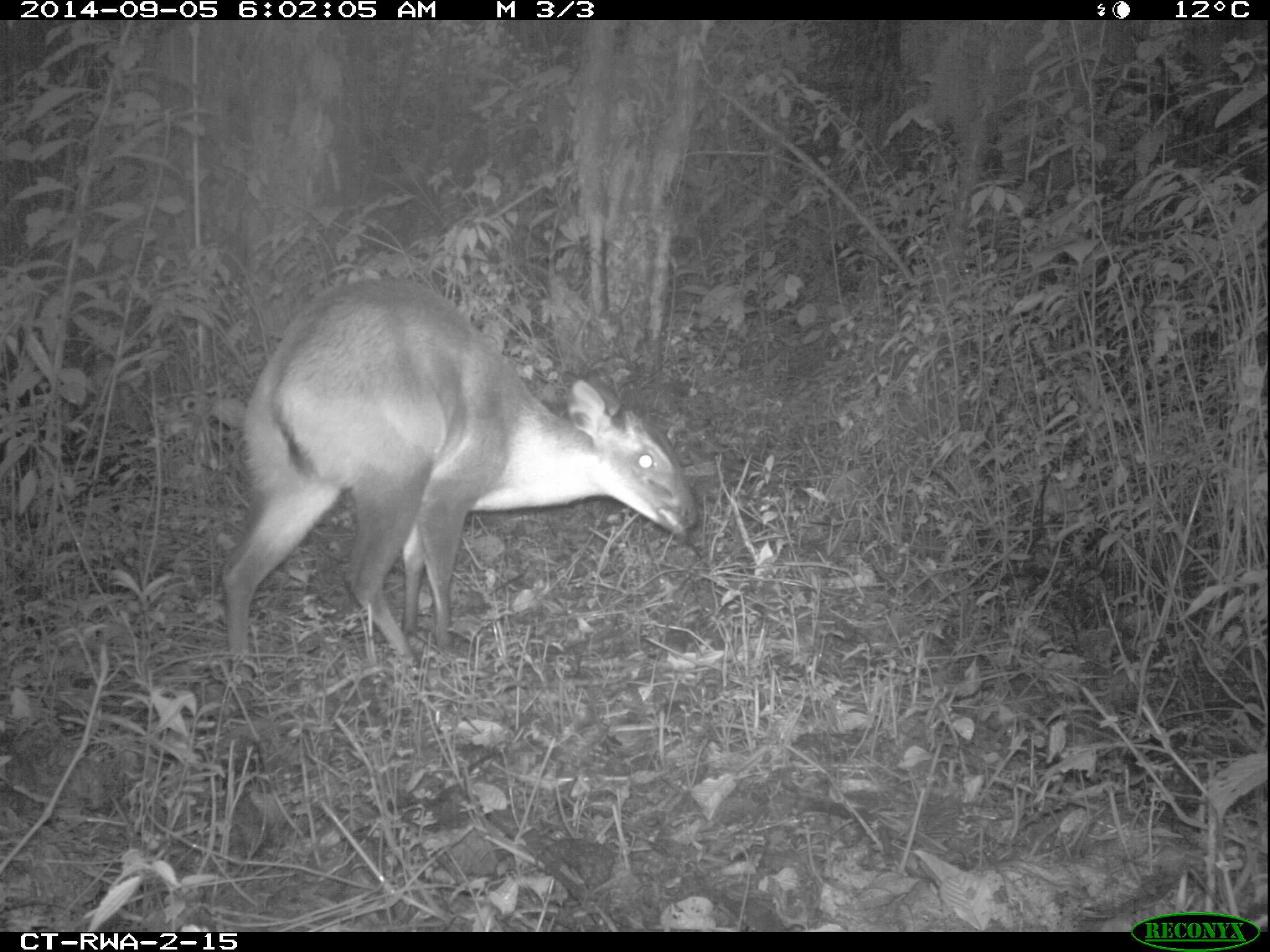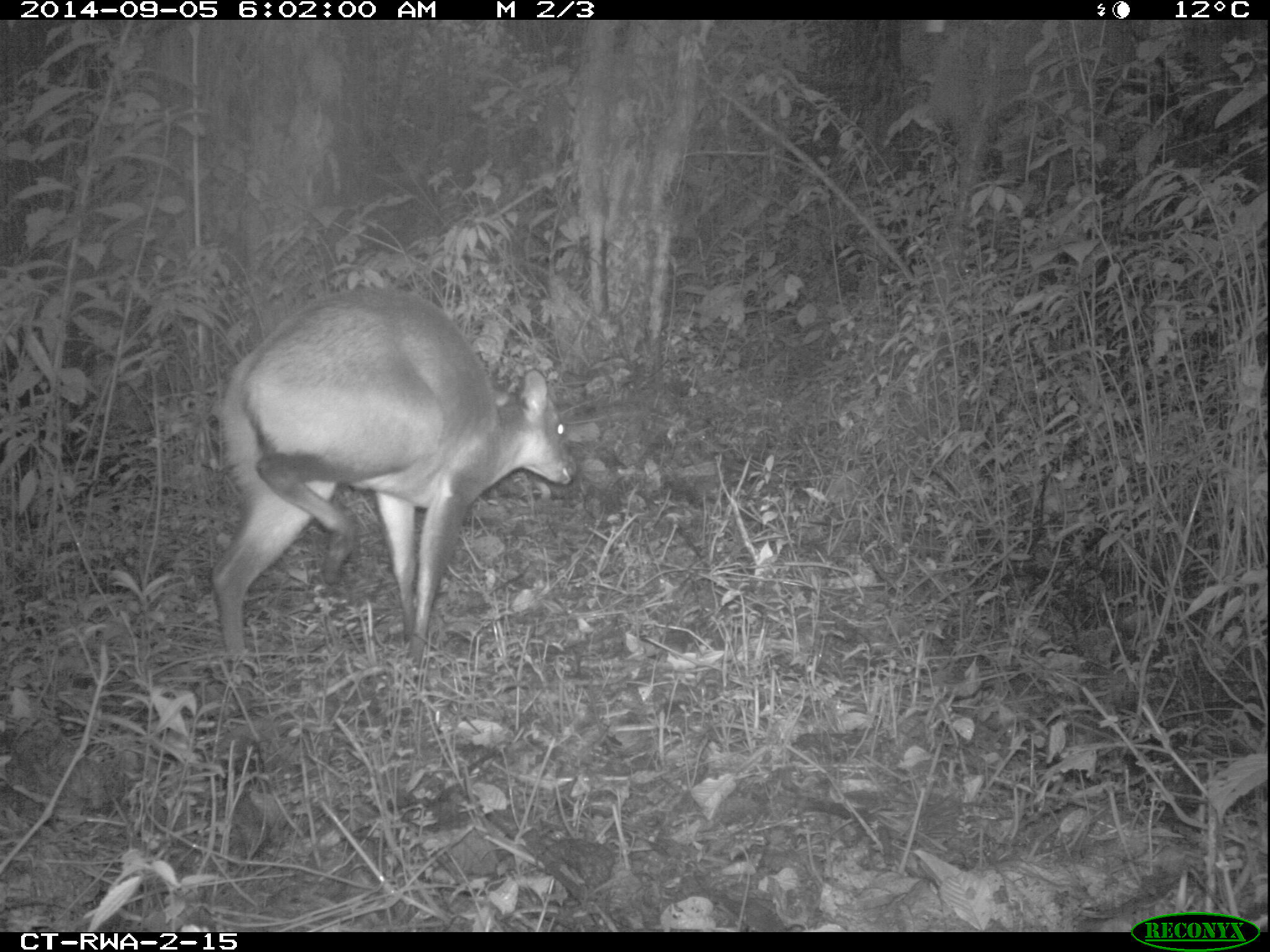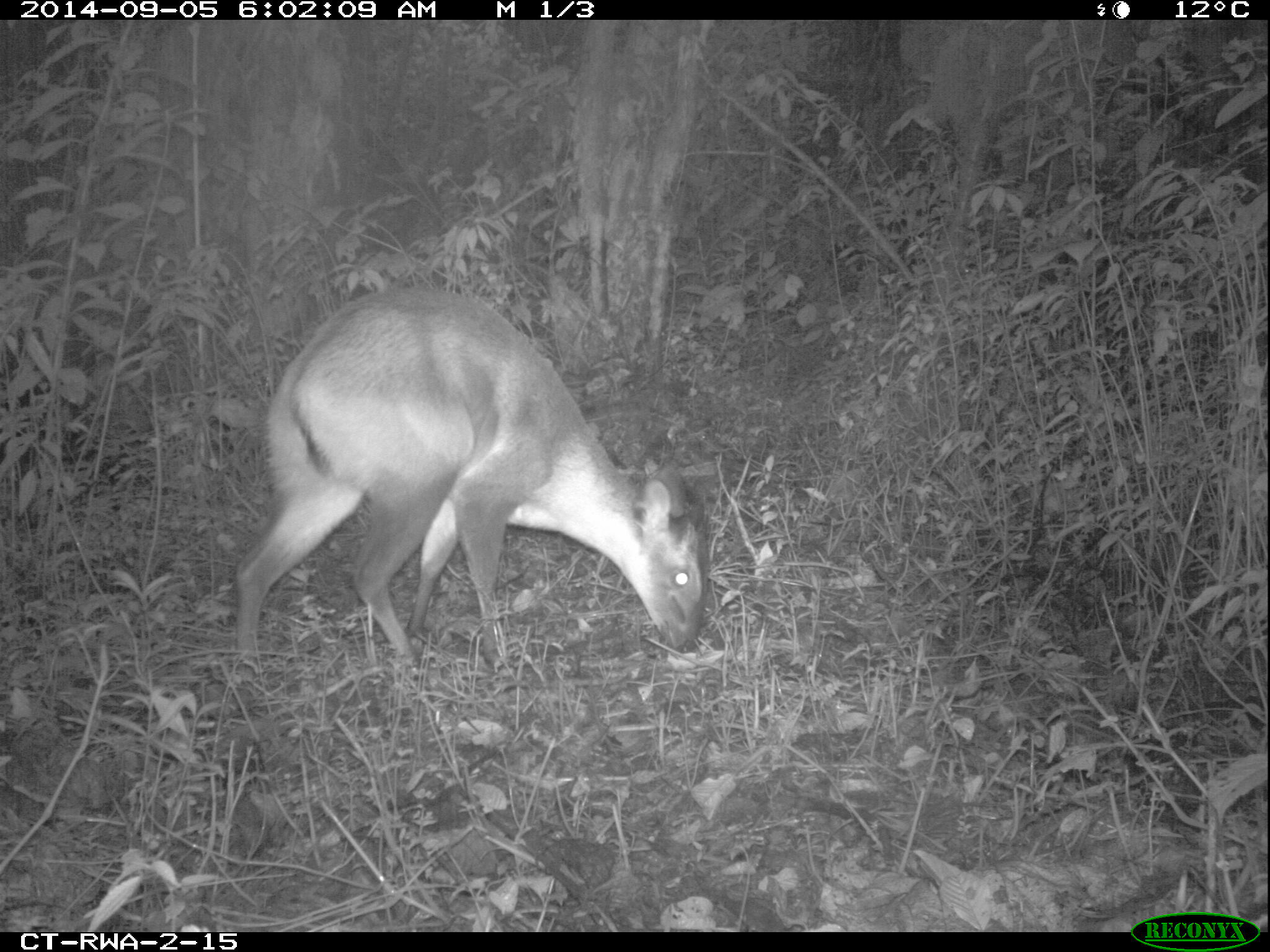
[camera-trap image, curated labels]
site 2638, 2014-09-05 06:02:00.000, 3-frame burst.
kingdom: Animalia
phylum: Chordata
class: Mammalia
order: Artiodactyla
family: Bovidae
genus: Cephalophus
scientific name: Cephalophus nigrifrons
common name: black-fronted duiker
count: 1